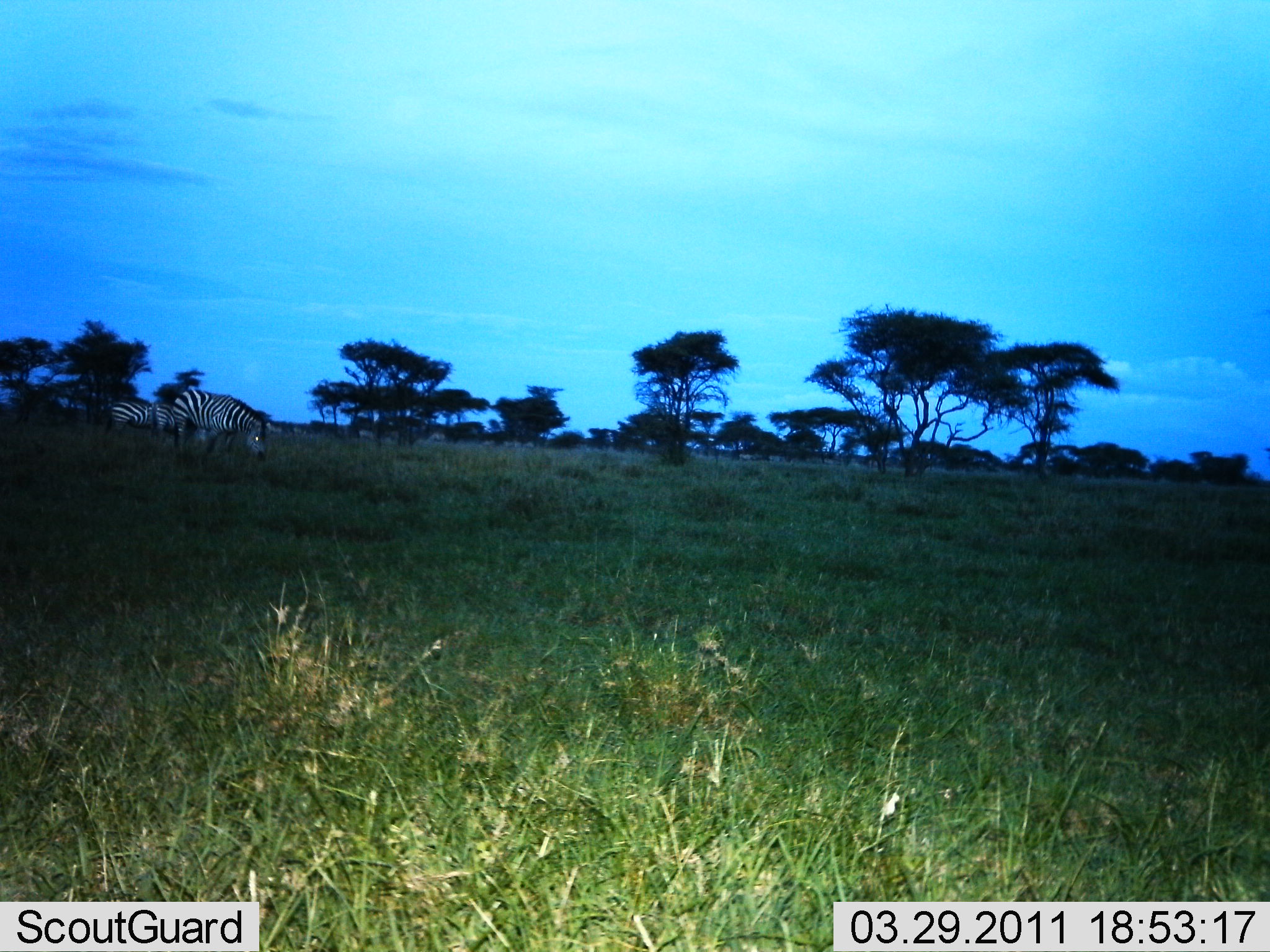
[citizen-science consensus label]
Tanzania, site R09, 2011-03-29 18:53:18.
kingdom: Animalia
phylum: Chordata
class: Mammalia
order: Perissodactyla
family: Equidae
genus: Equus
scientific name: Equus quagga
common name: plains zebra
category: zebra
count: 2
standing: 43%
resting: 0%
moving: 0%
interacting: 0%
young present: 0%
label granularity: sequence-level